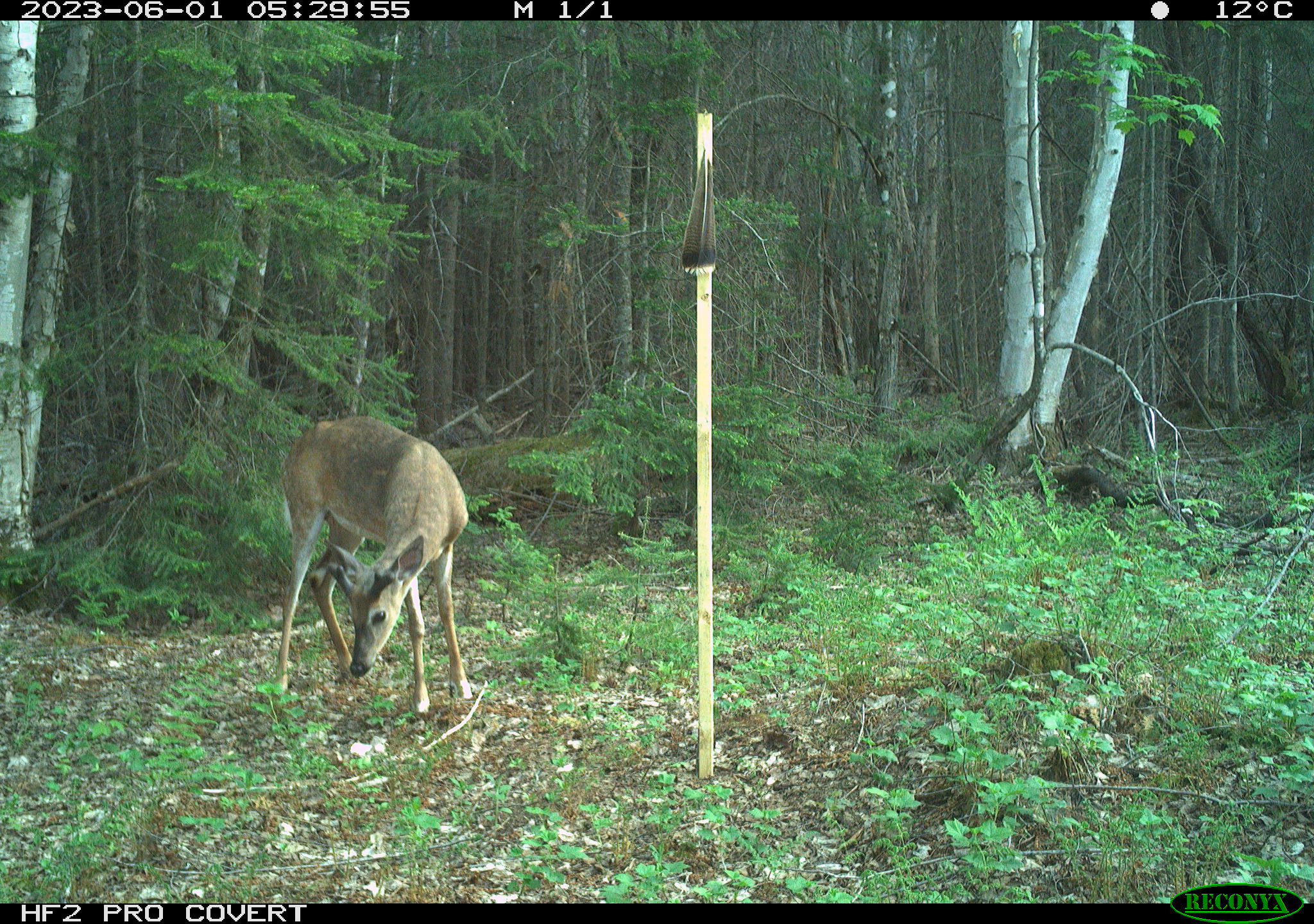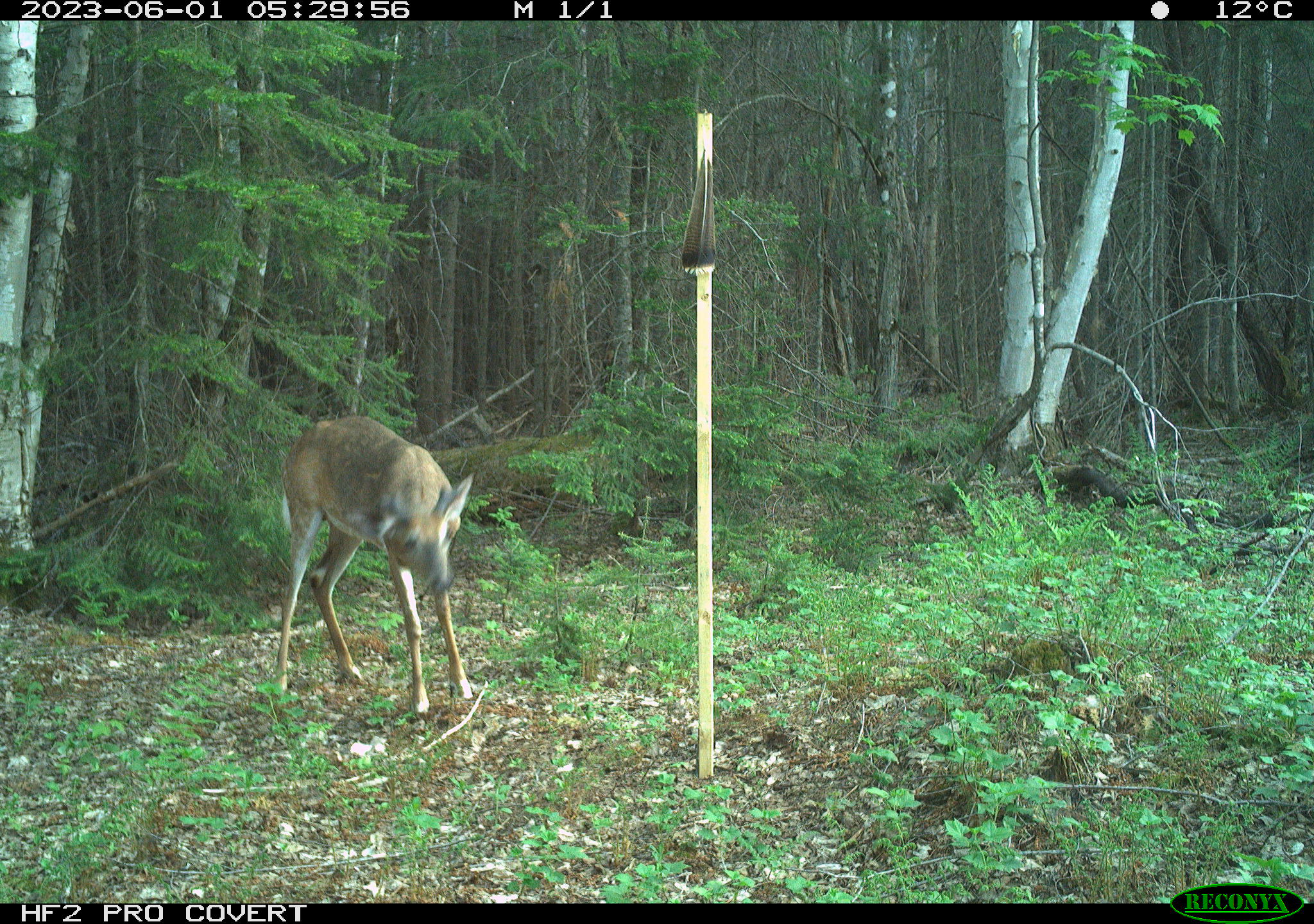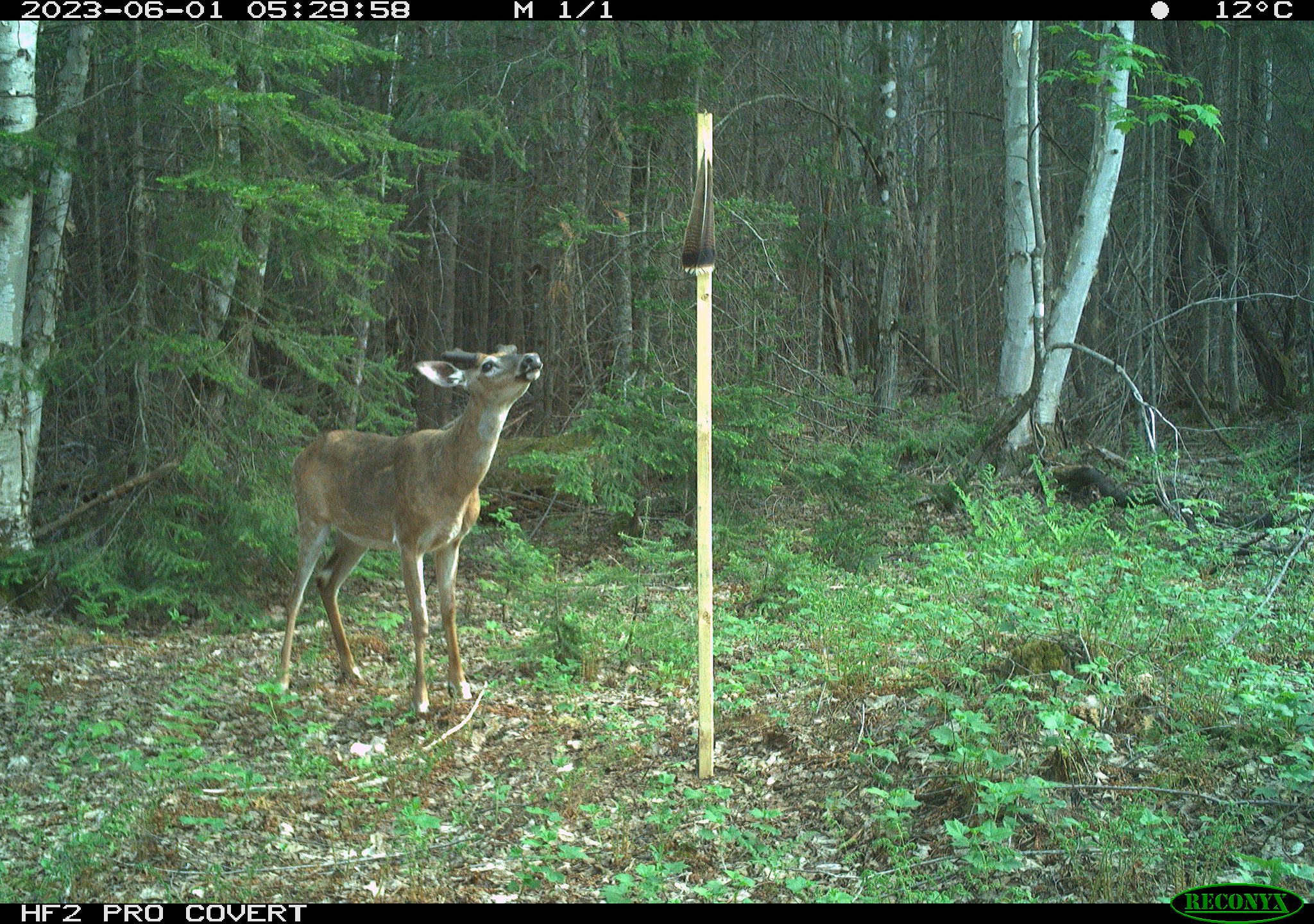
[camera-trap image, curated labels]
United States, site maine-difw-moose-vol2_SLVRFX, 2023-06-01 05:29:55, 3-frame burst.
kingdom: Animalia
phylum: Chordata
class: Mammalia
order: Artiodactyla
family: Cervidae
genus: Odocoileus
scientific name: Odocoileus virginianus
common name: white-tailed deer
White-tailed deer (Odocoileus virginianus).